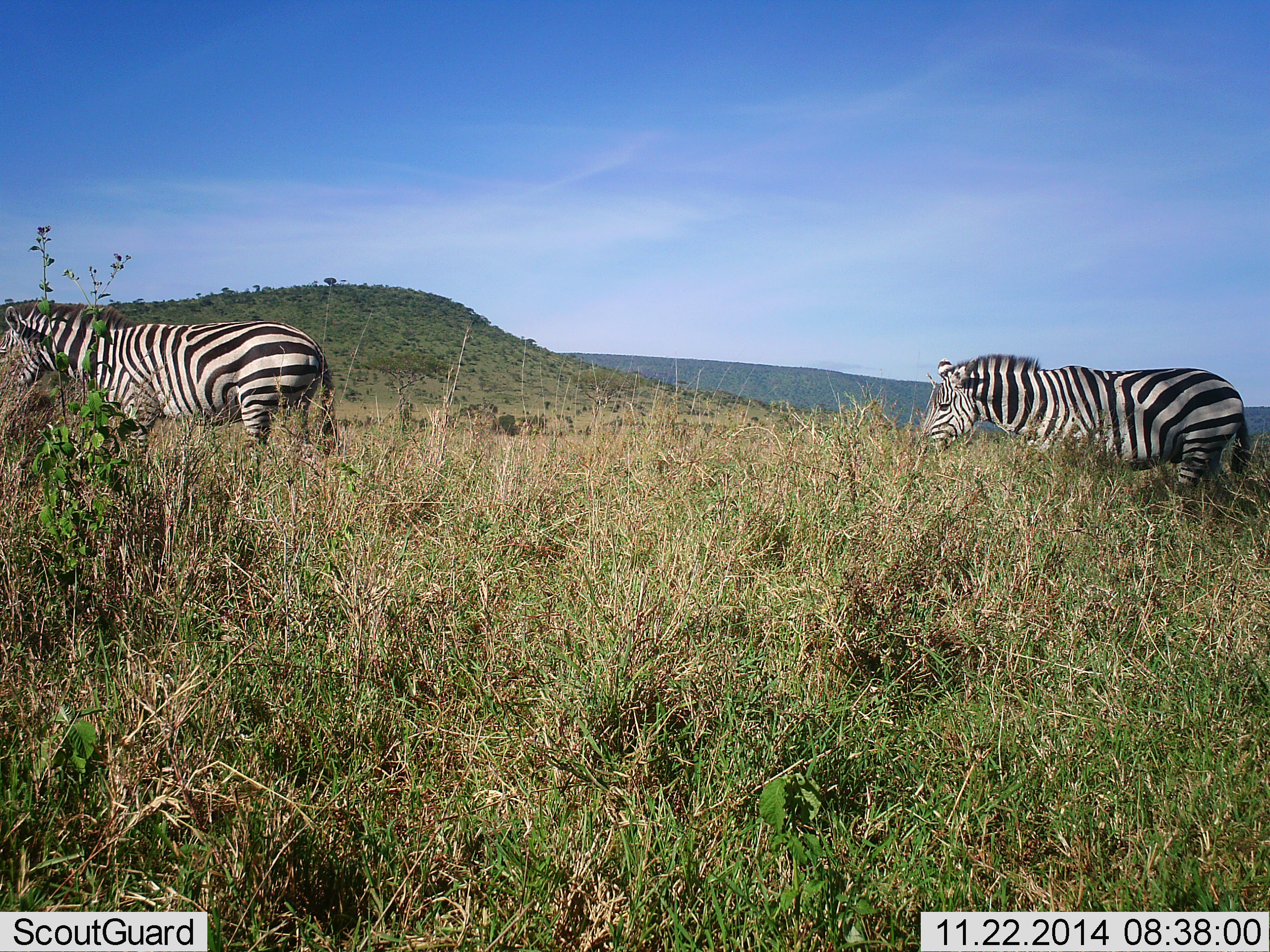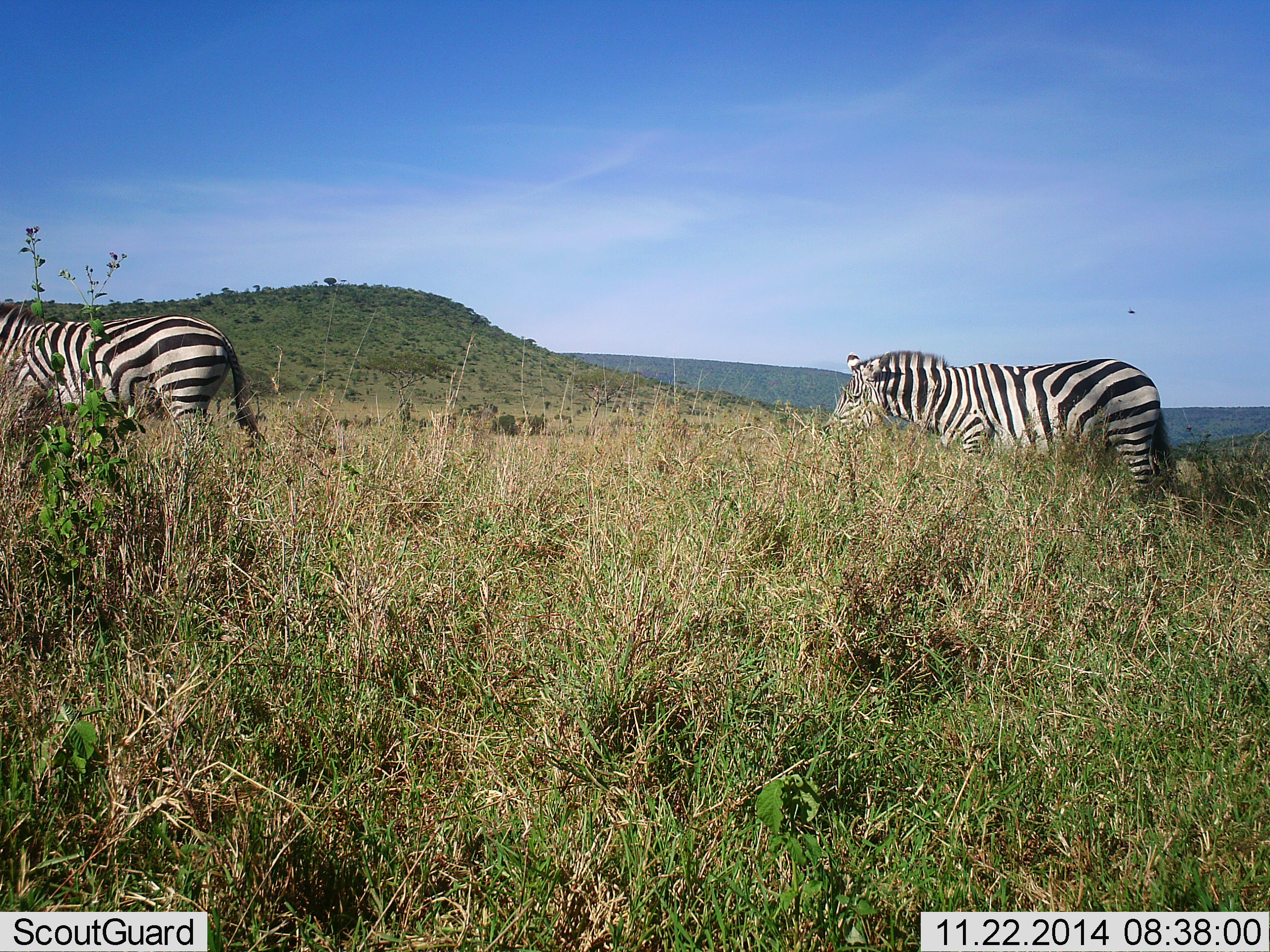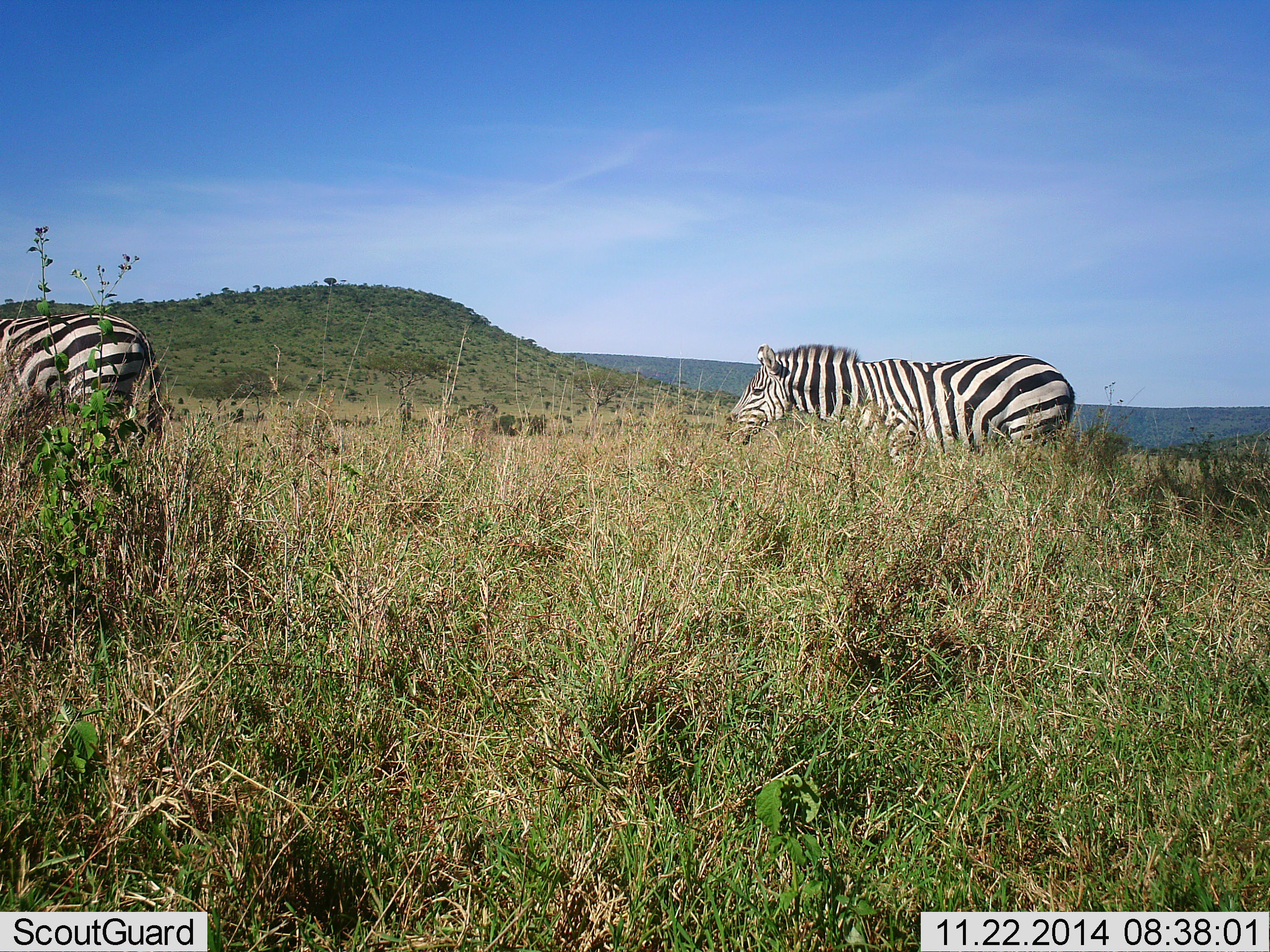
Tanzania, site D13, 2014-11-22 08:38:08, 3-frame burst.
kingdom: Animalia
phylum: Chordata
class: Mammalia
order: Perissodactyla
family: Equidae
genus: Equus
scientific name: Equus quagga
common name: plains zebra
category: zebra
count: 2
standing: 10%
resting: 0%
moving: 90%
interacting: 0%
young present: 0%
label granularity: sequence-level